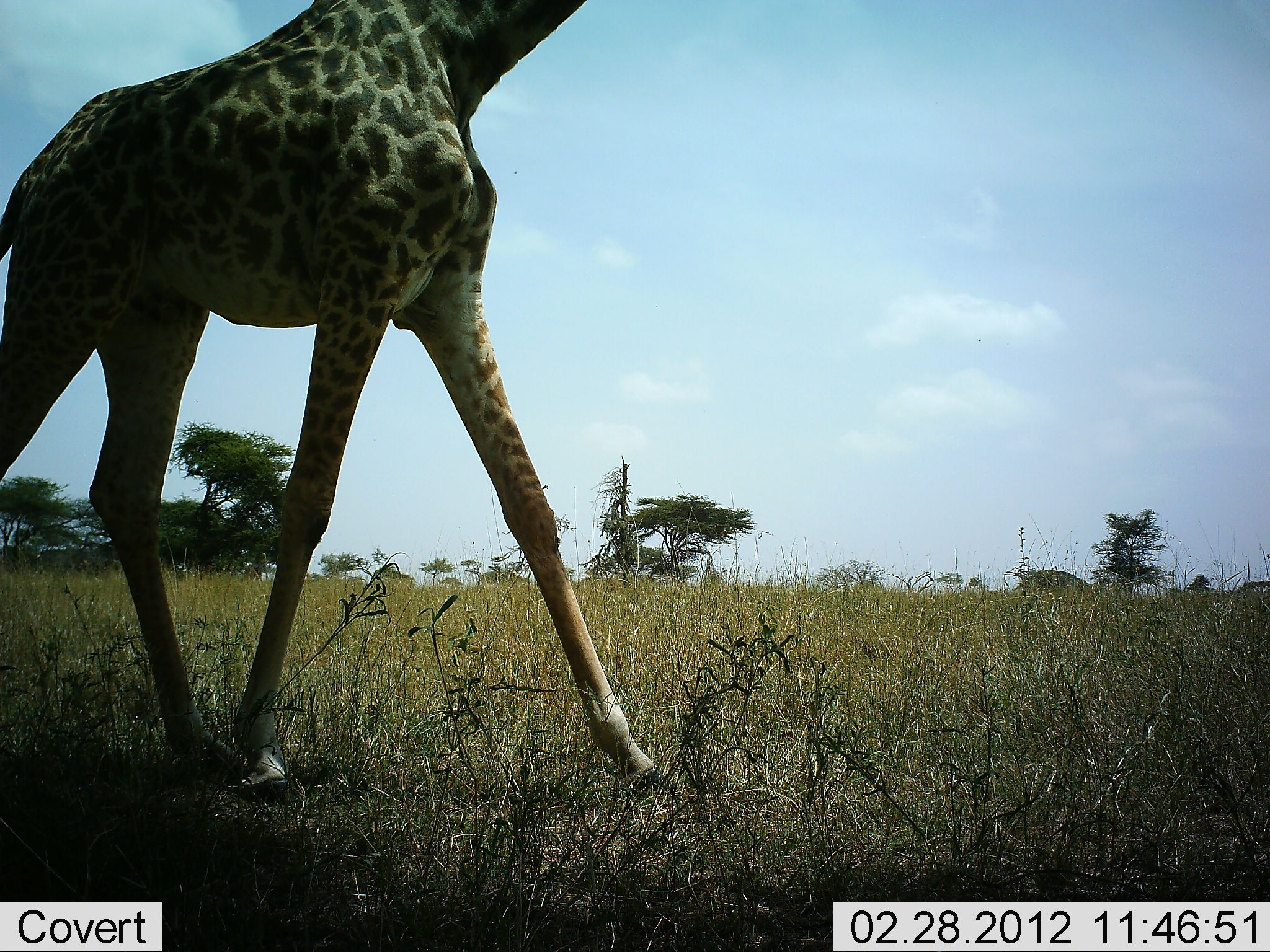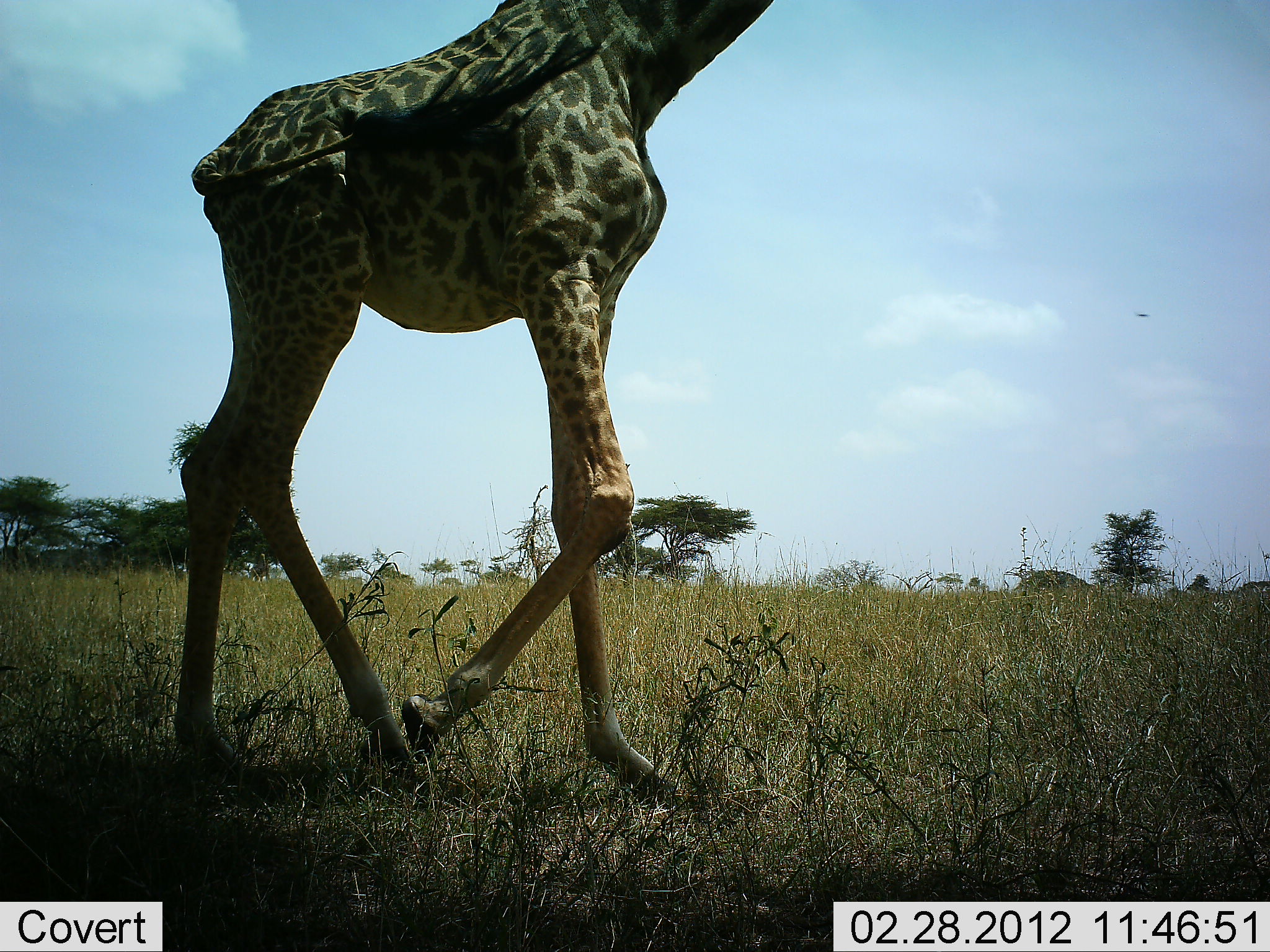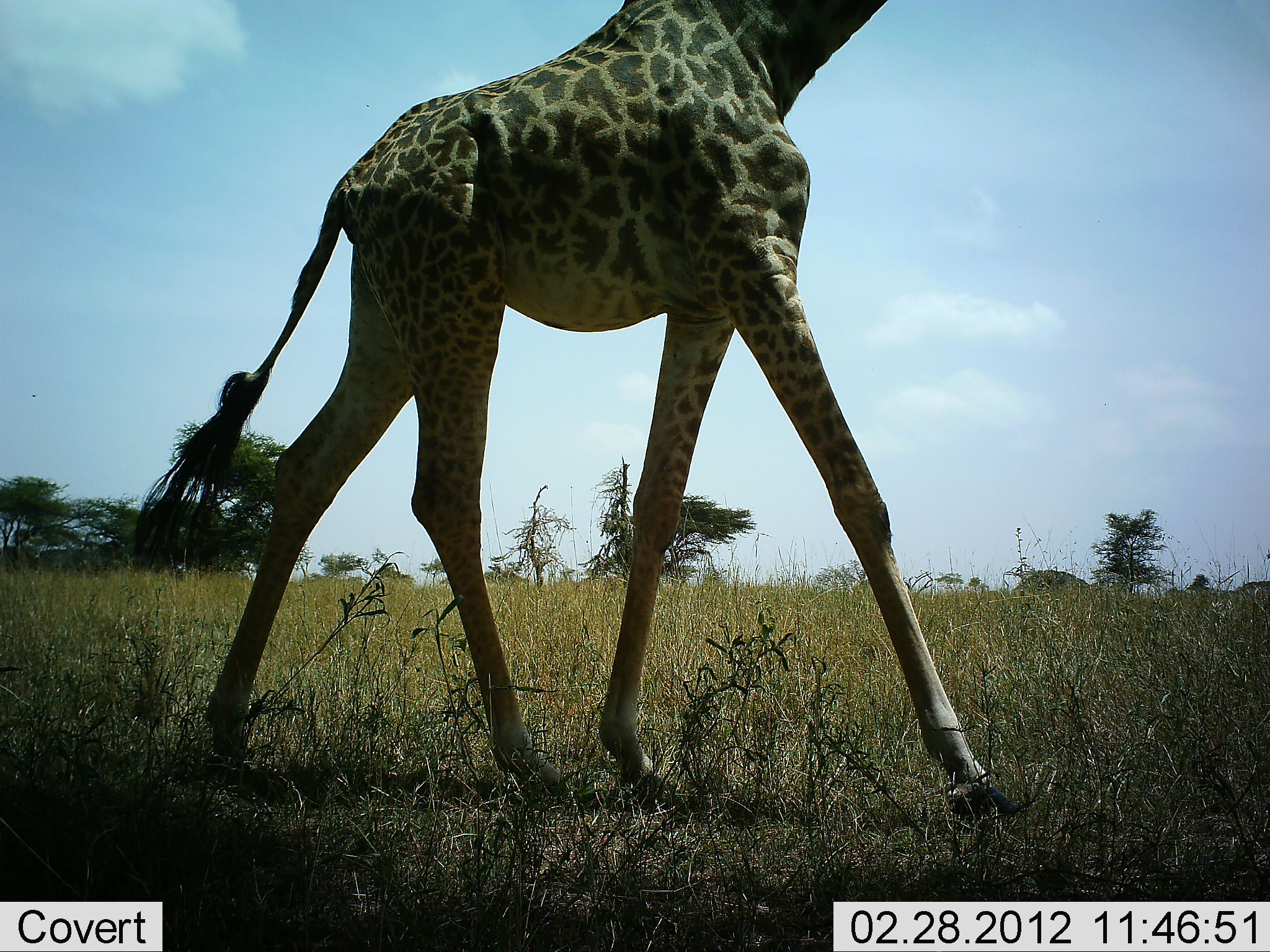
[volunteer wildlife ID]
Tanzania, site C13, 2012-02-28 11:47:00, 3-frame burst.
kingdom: Animalia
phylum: Chordata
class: Mammalia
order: Artiodactyla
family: Giraffidae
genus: Giraffa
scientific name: Giraffa camelopardalis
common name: giraffe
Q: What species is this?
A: Giraffe (Giraffa camelopardalis).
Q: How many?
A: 1.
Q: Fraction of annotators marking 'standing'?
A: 20%.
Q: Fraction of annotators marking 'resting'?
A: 0%.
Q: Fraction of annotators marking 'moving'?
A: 93%.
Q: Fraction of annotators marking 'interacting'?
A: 0%.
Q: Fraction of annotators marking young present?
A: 0%.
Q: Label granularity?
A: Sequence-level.